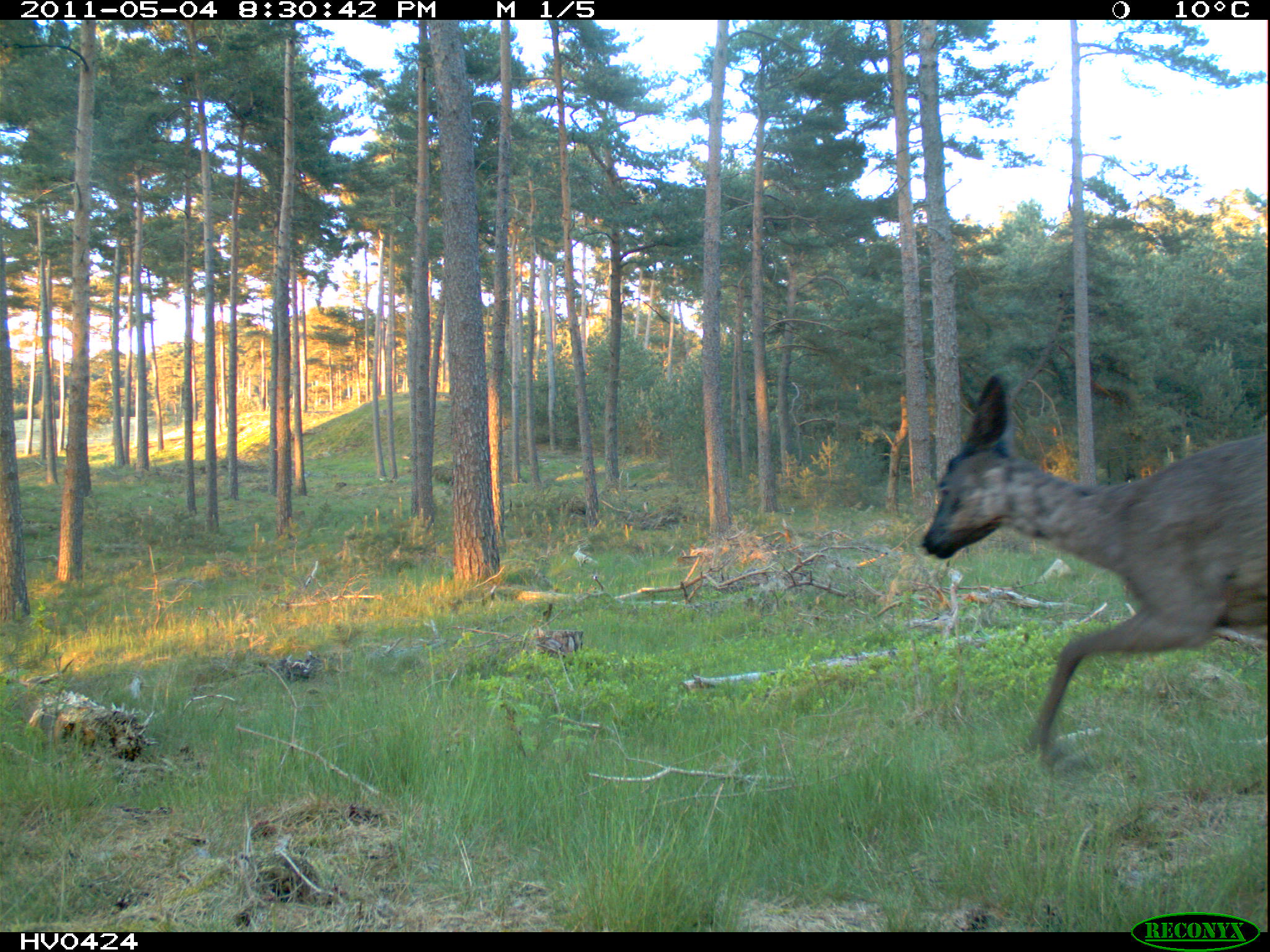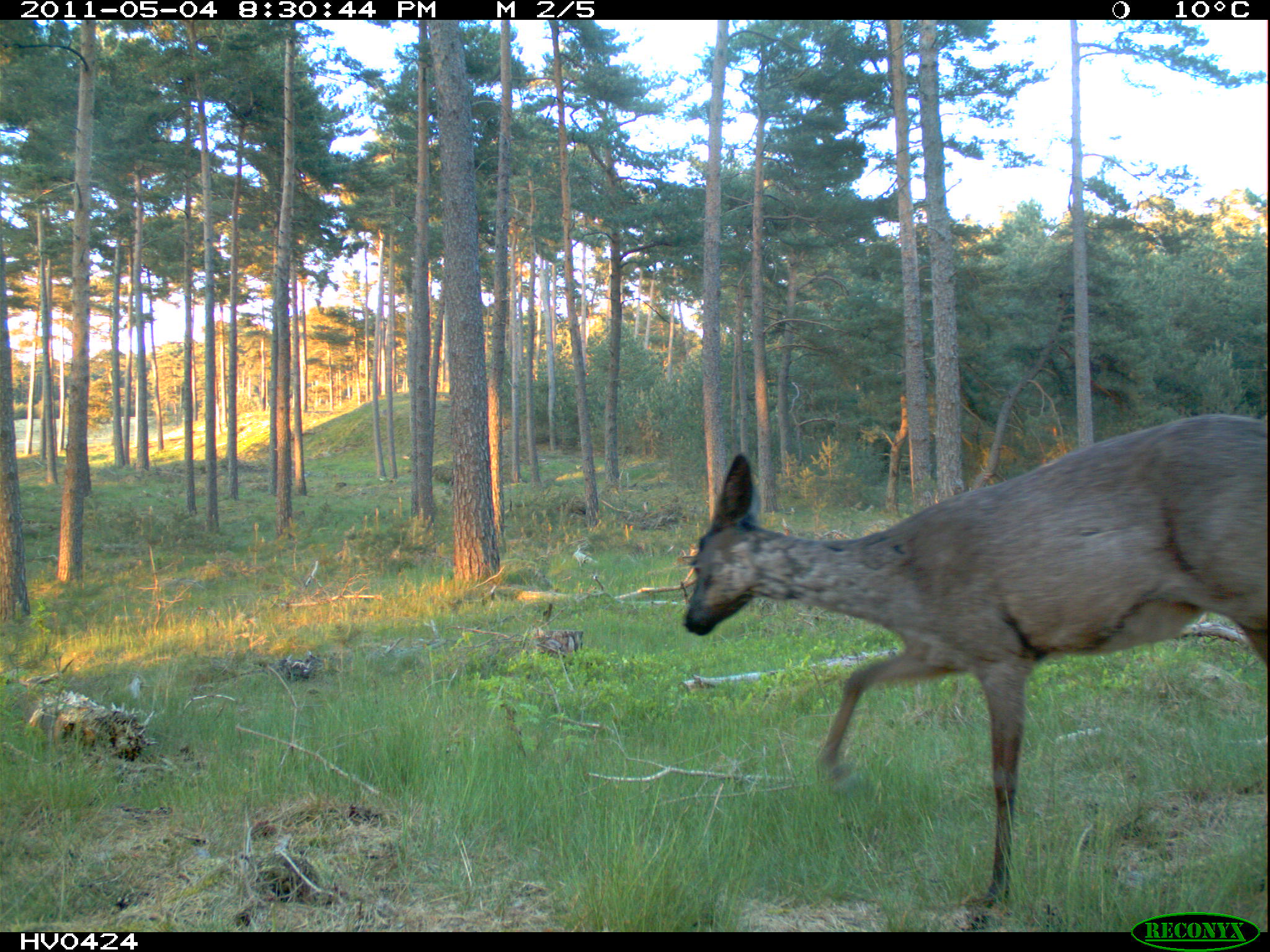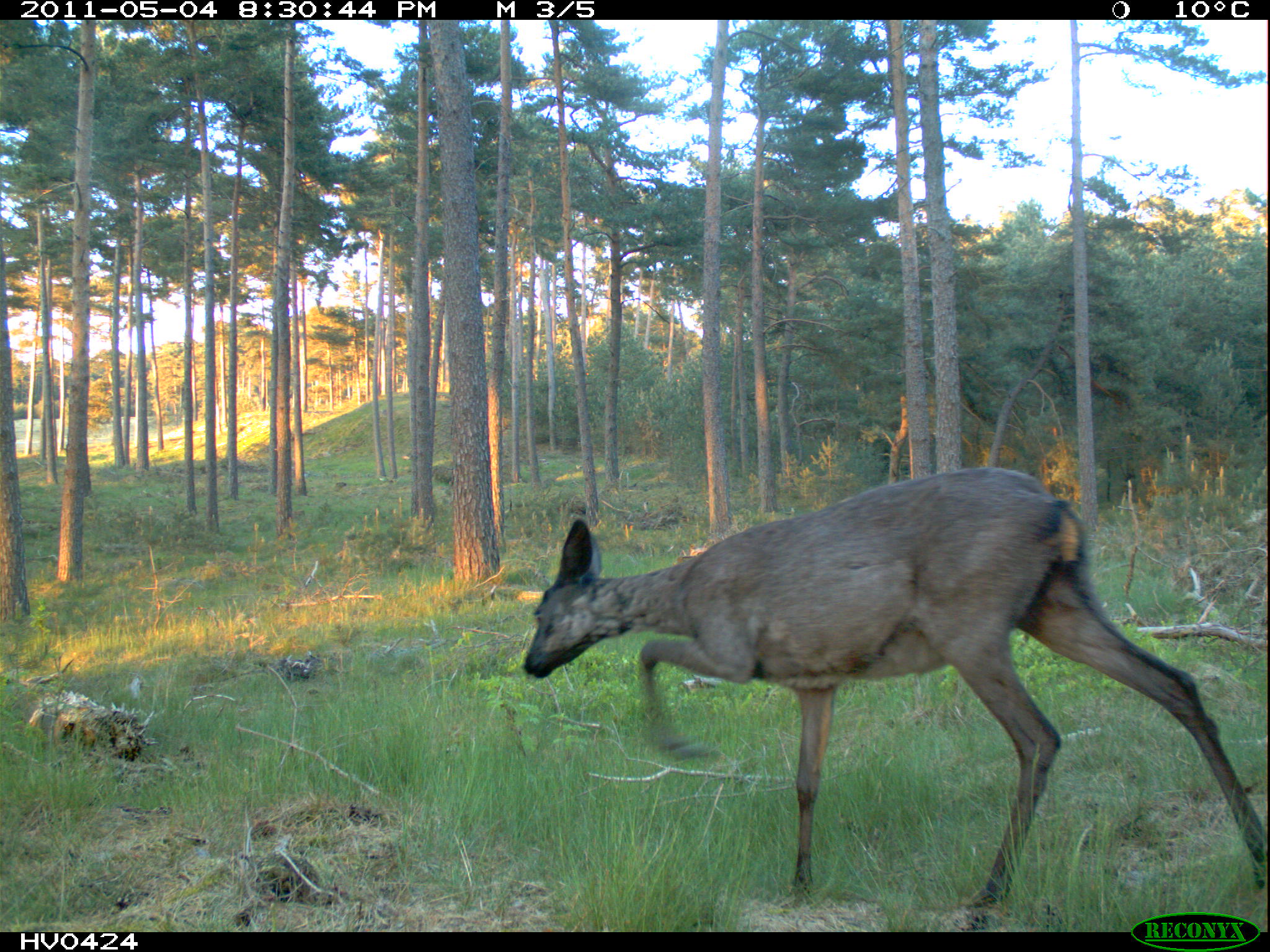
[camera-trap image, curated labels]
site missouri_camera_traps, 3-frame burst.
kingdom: Animalia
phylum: Chordata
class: Mammalia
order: Artiodactyla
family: Cervidae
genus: Capreolus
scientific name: Capreolus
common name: roe deer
Roe deer (Capreolus). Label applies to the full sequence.